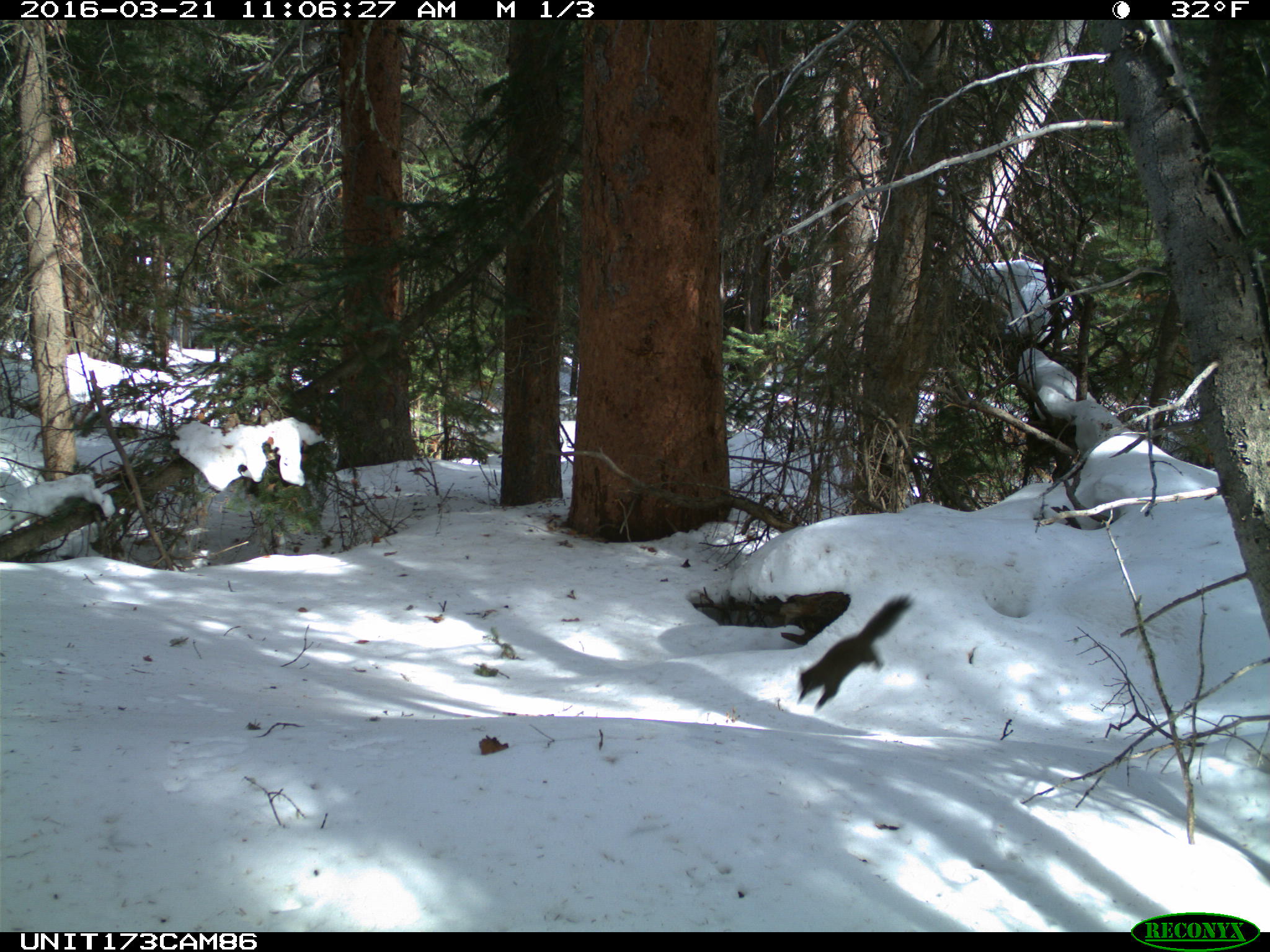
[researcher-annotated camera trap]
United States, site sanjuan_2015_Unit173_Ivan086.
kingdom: Animalia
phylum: Chordata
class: Mammalia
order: Rodentia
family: Sciuridae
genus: Tamiasciurus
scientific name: Tamiasciurus hudsonicus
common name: american red squirrel